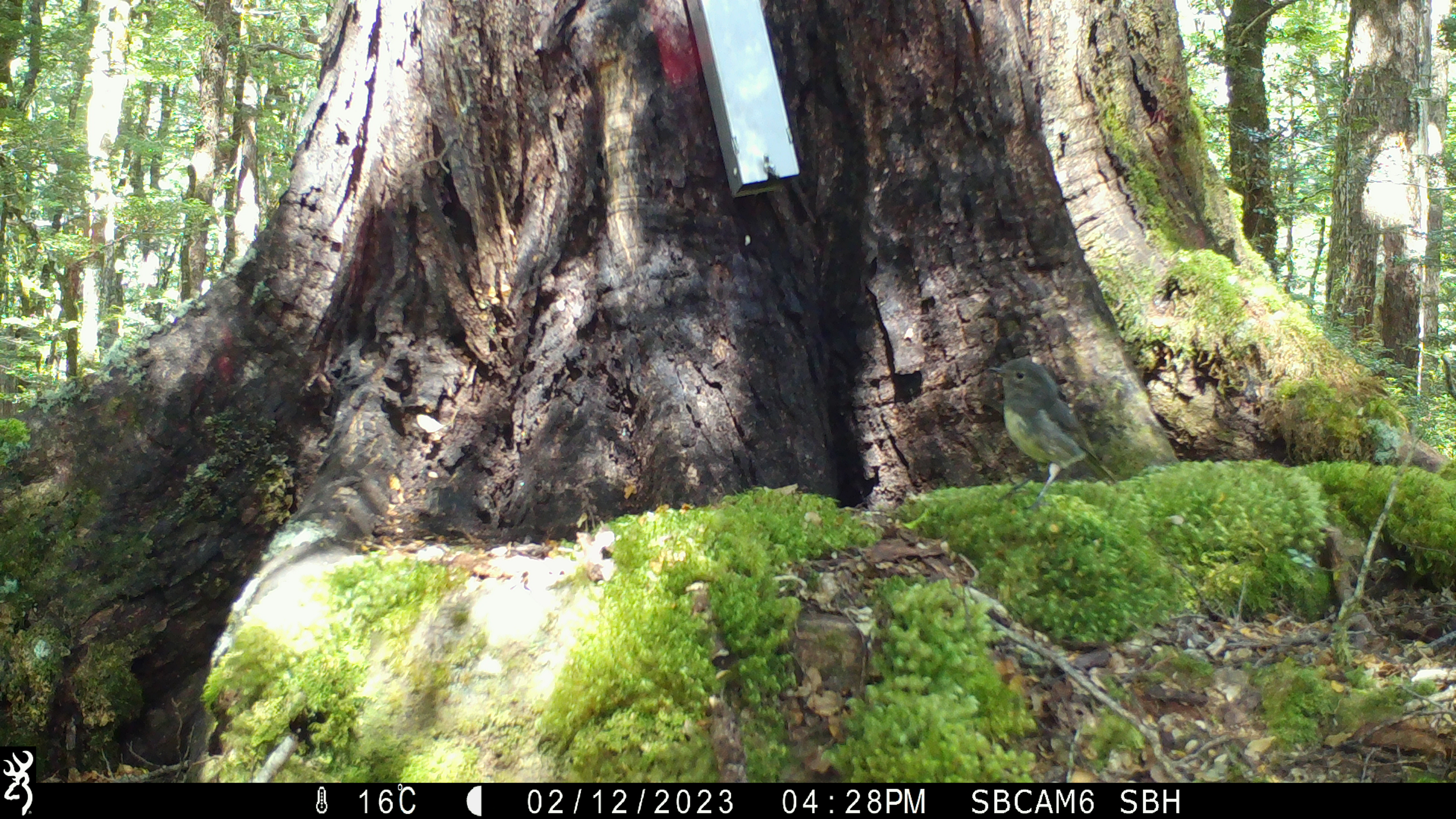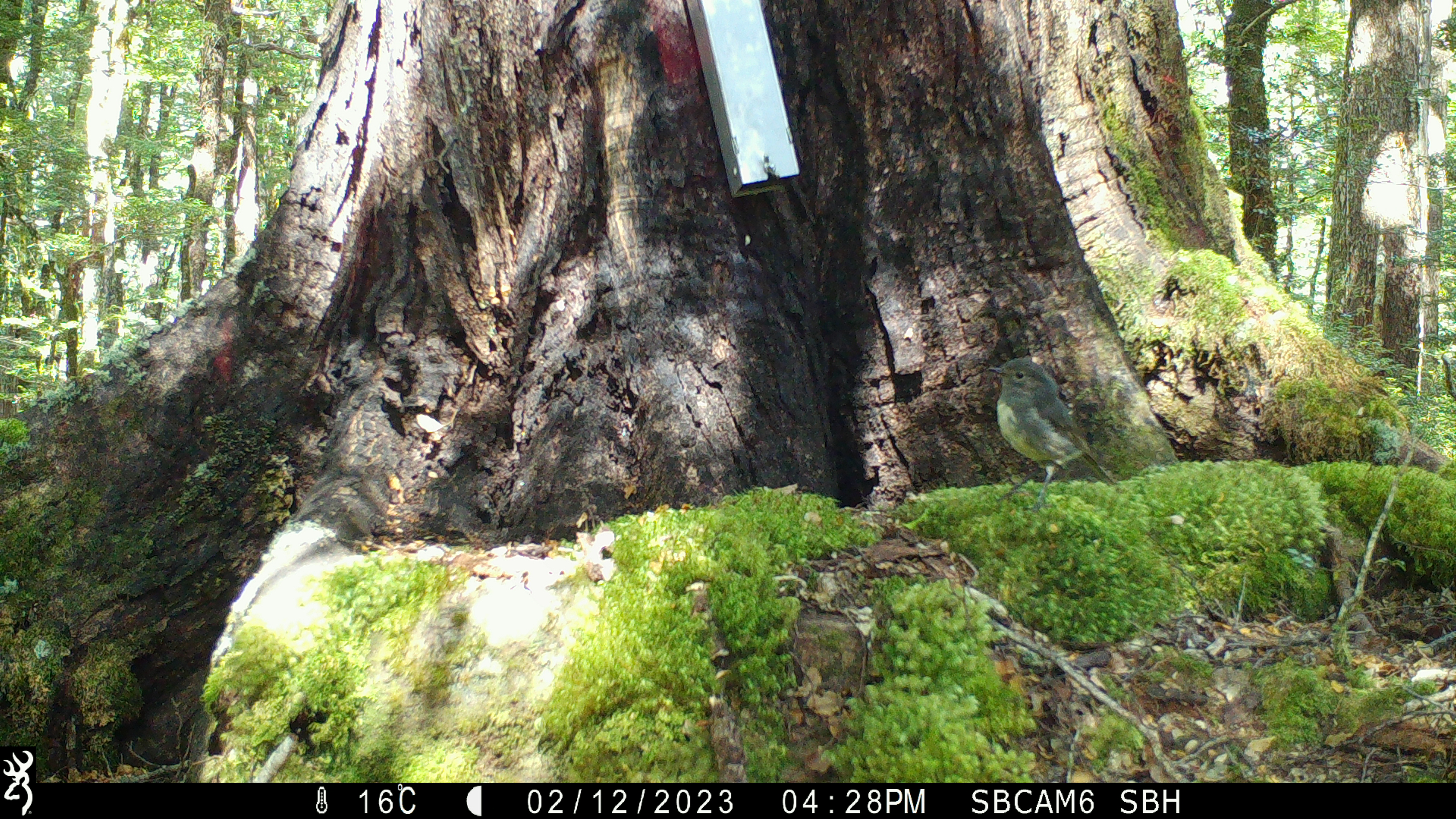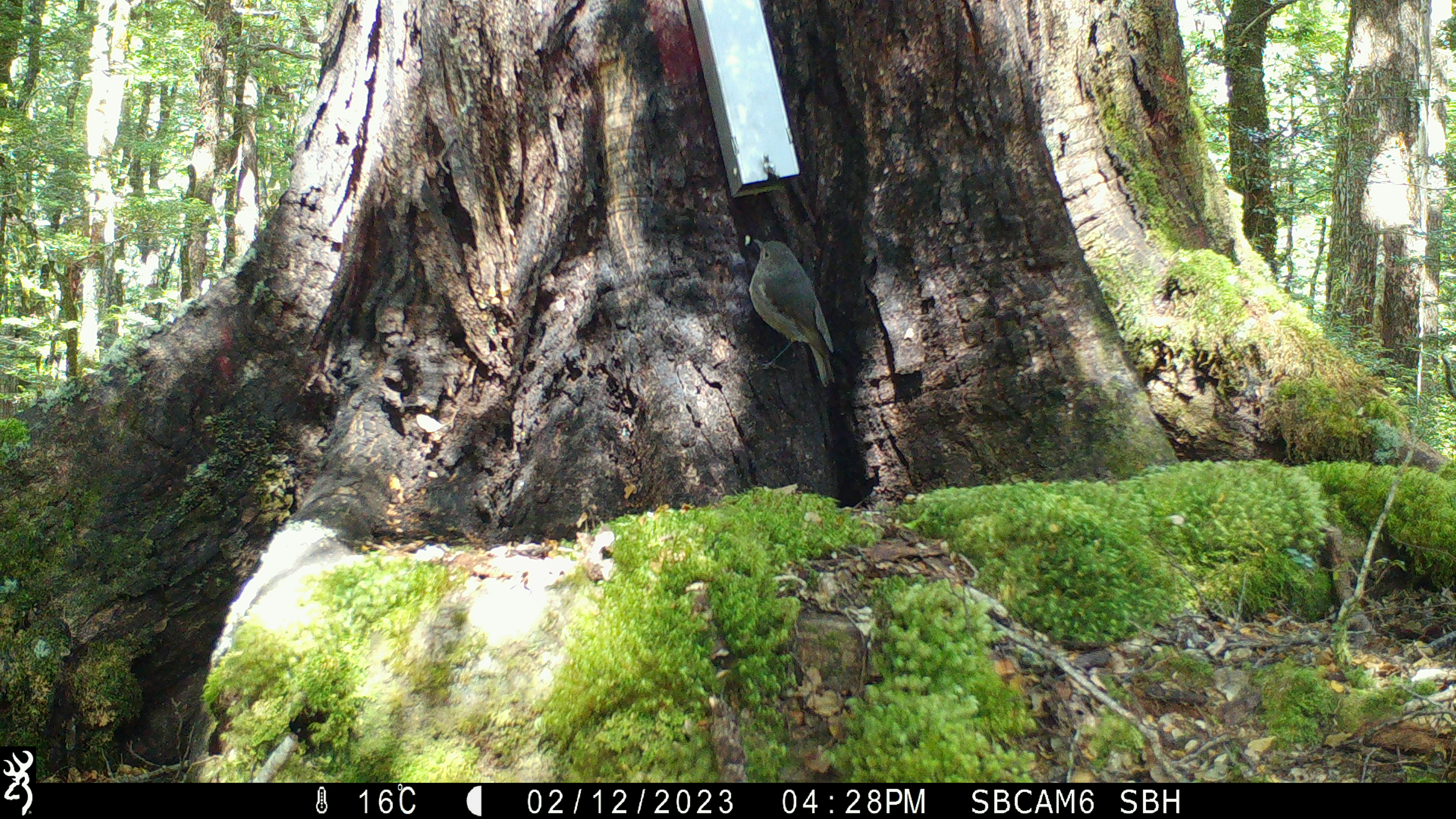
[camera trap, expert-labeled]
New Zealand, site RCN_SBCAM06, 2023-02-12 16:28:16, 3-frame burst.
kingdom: Animalia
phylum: Chordata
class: Aves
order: Passeriformes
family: Petroicidae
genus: Petroica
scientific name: Petroica australis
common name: new zealand robin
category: robin